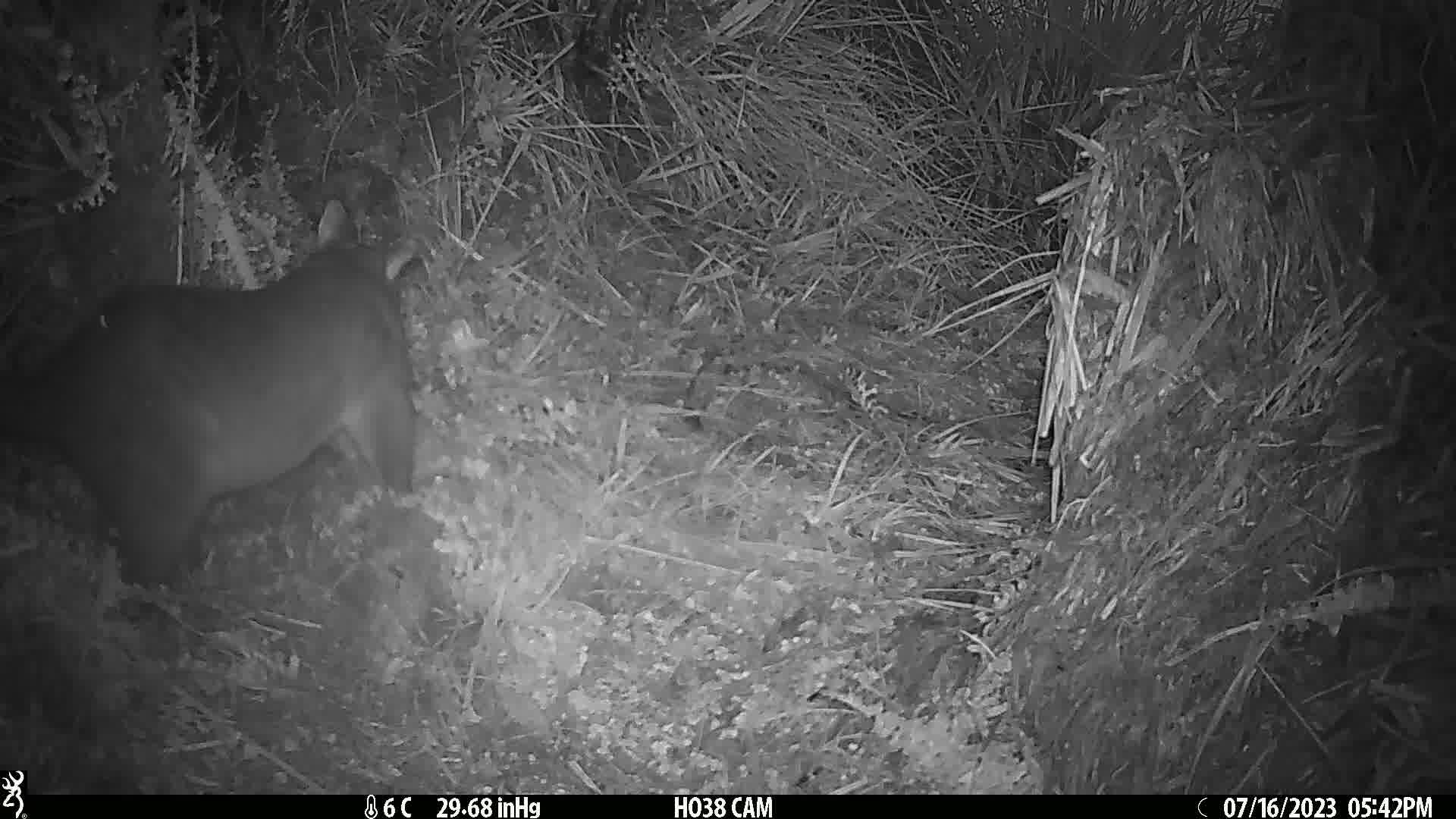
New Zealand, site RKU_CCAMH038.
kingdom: Animalia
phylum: Chordata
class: Mammalia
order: Diprotodontia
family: Phalangeridae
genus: Trichosurus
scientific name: Trichosurus vulpecula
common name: common brushtail possum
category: possum